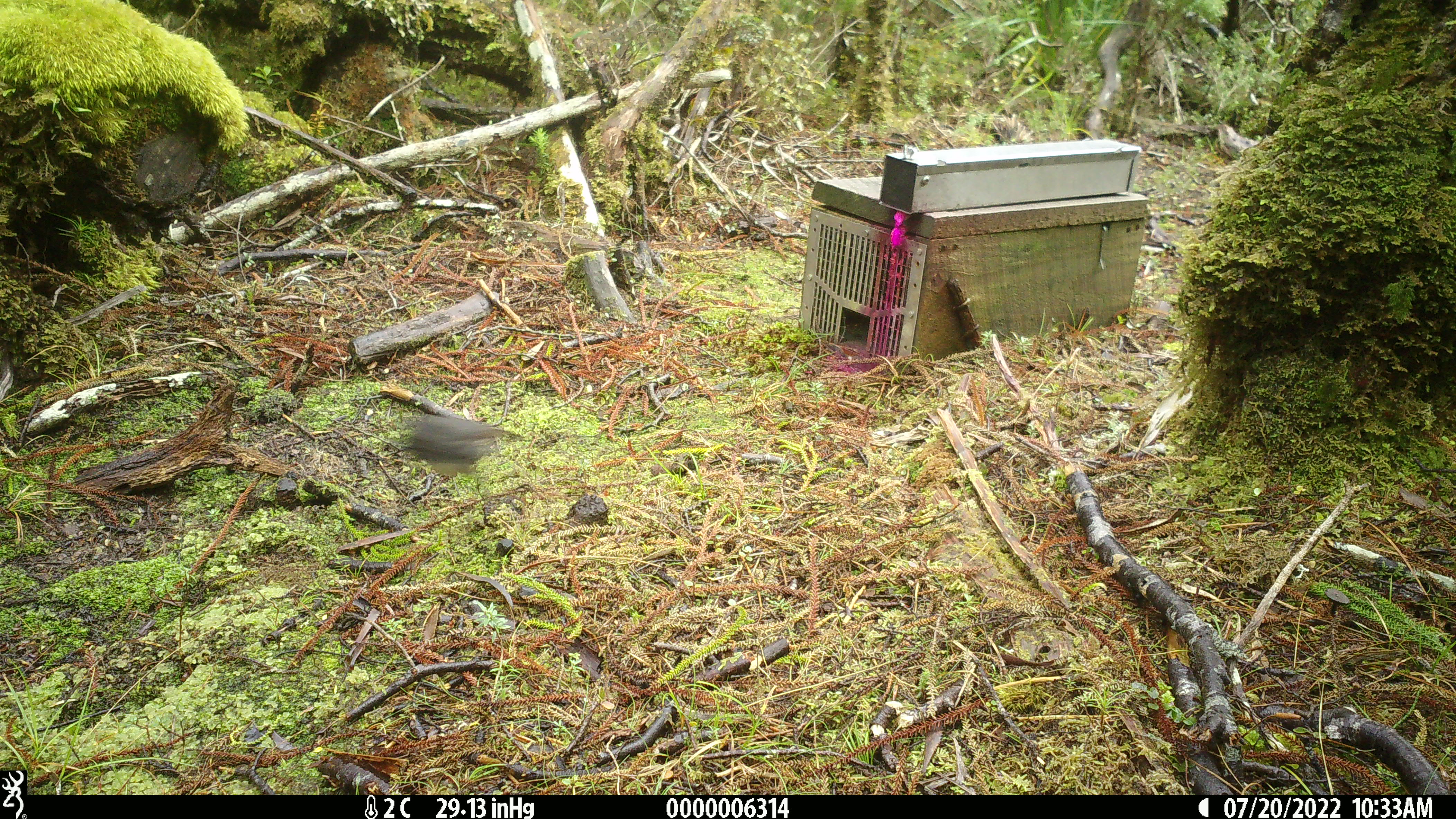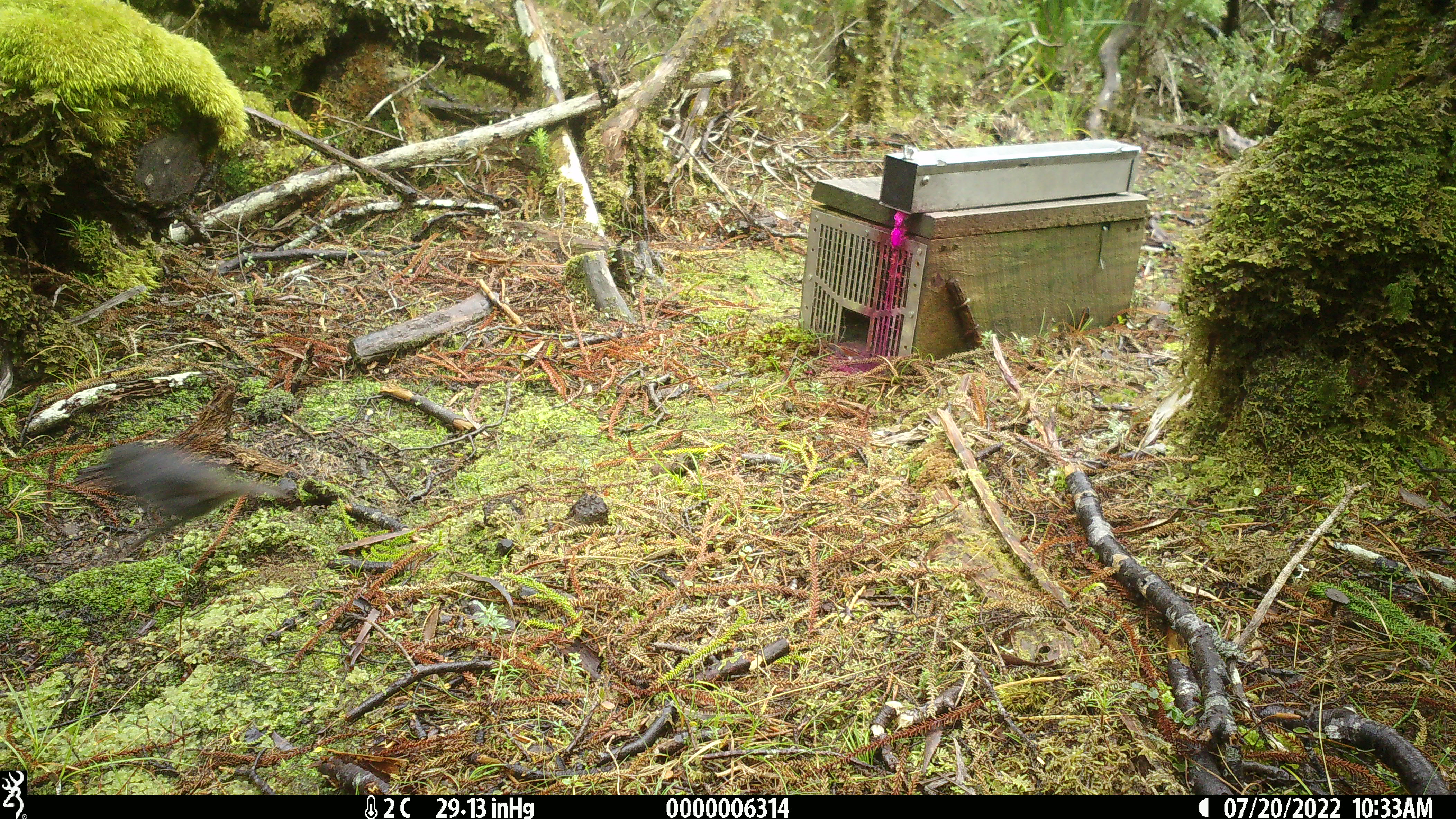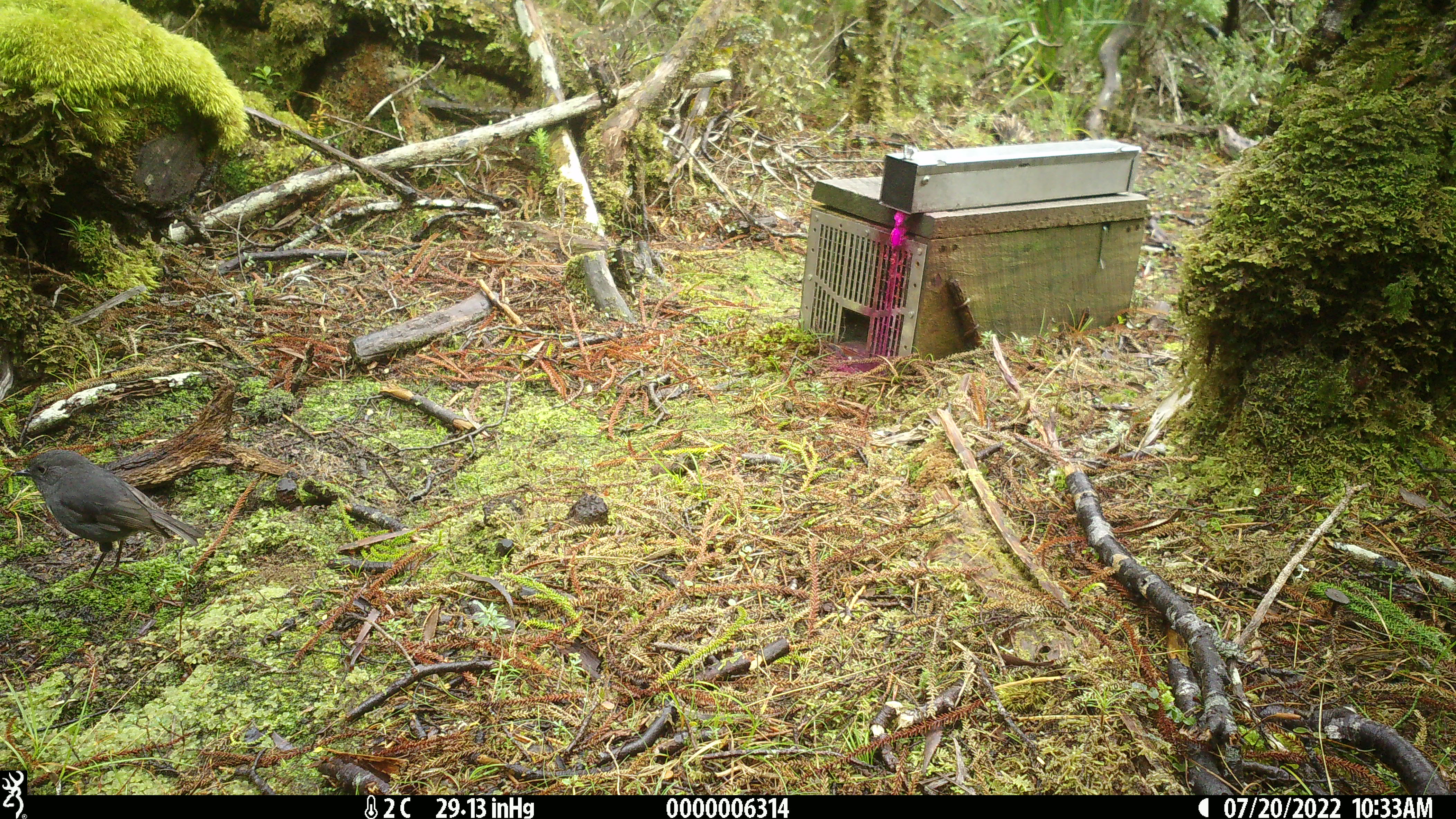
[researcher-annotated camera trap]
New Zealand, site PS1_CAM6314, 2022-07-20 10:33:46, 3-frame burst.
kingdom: Animalia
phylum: Chordata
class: Aves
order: Passeriformes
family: Petroicidae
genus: Petroica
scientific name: Petroica australis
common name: new zealand robin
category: robin